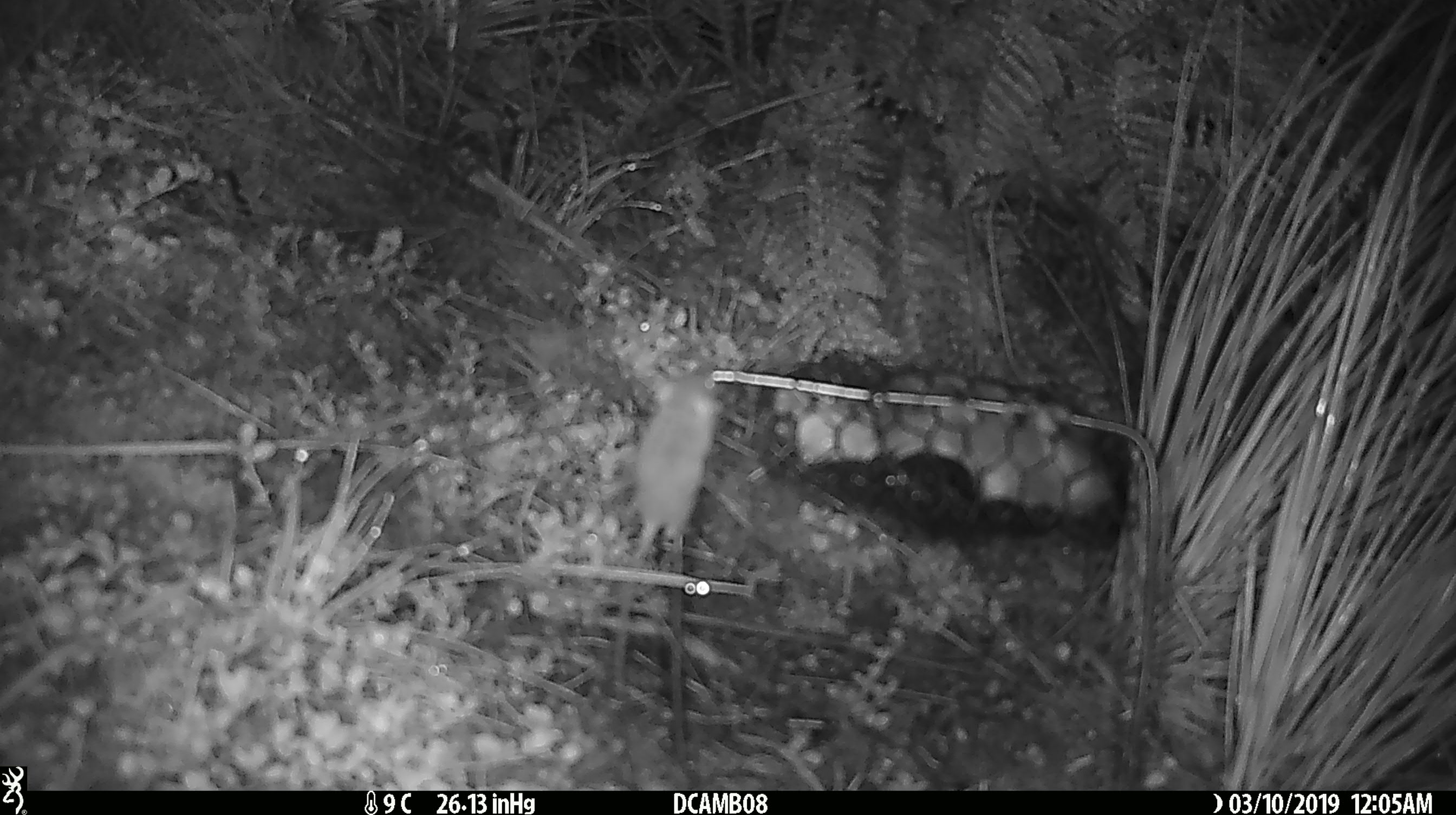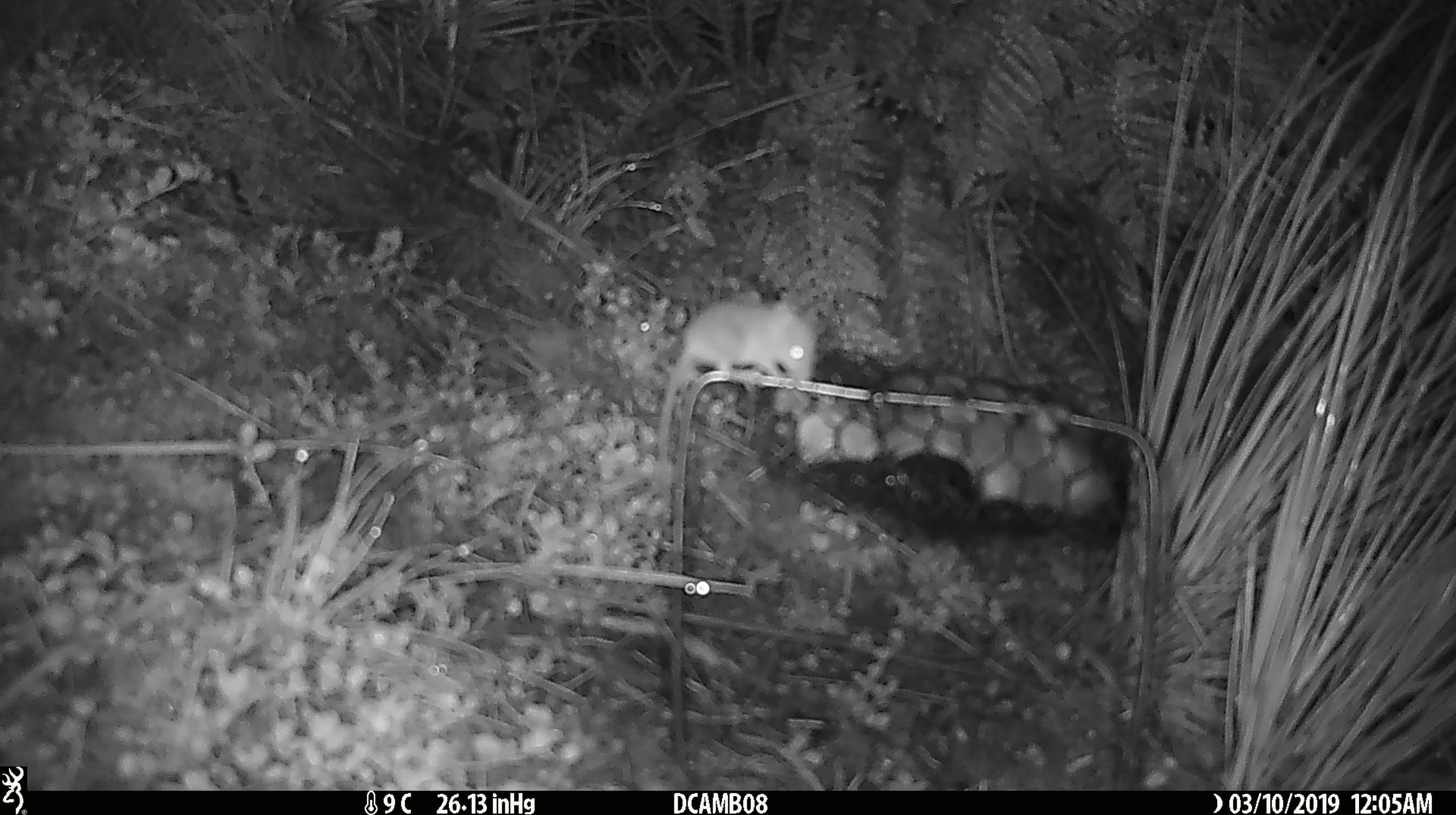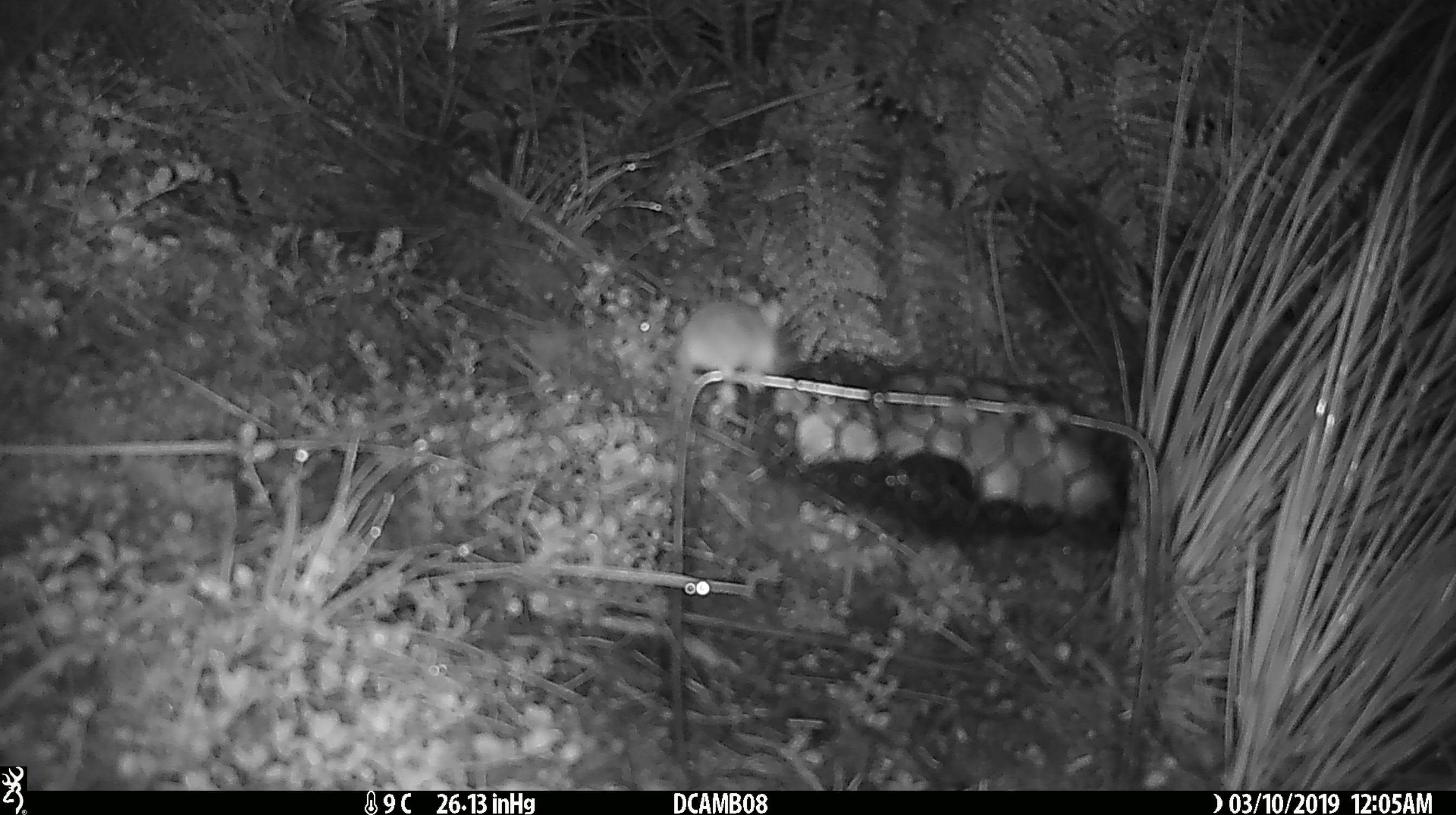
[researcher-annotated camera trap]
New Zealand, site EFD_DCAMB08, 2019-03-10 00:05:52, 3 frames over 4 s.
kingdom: Animalia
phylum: Chordata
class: Mammalia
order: Rodentia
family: Muridae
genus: Mus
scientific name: Mus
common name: mouse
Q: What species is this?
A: Mouse (Mus).